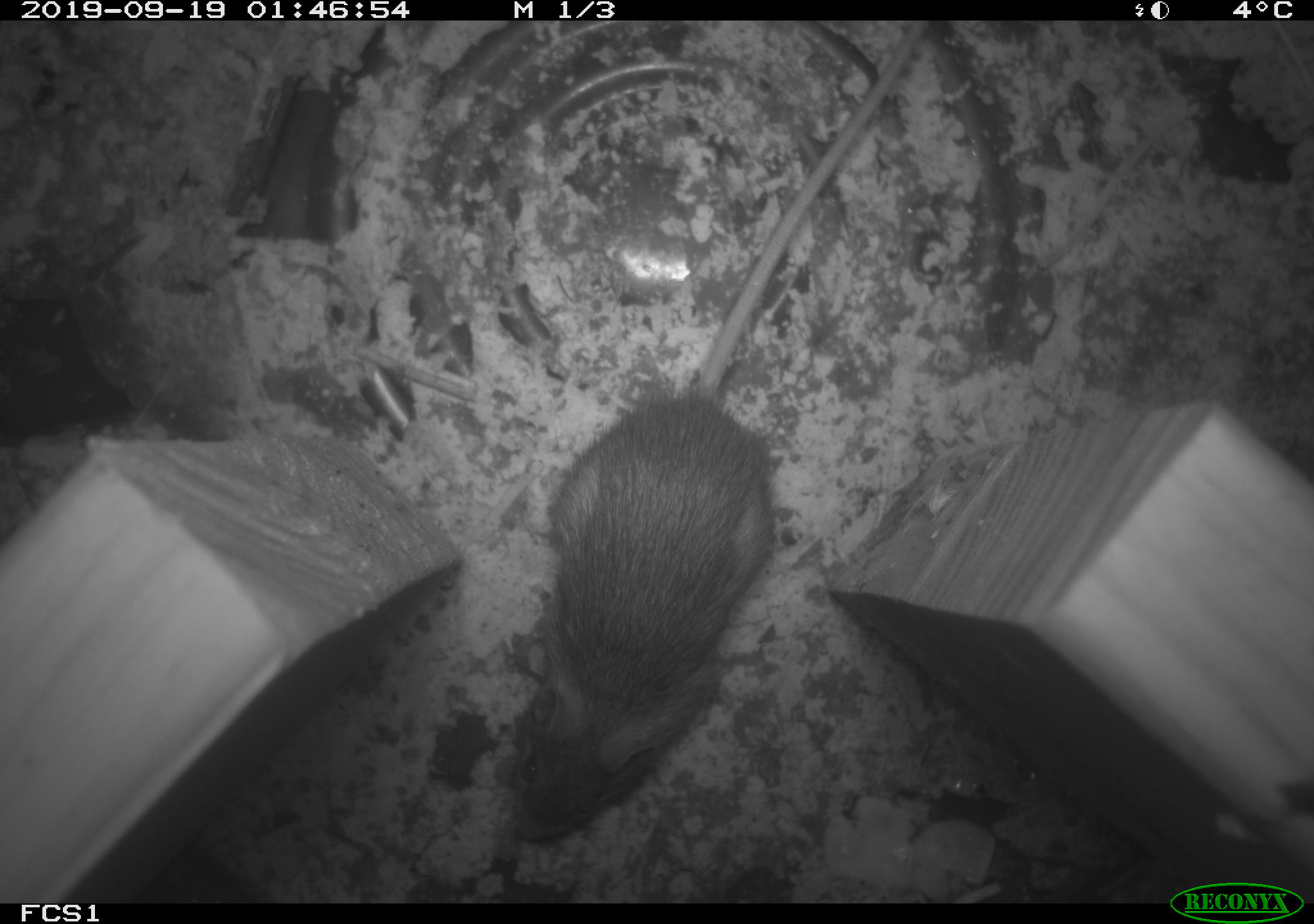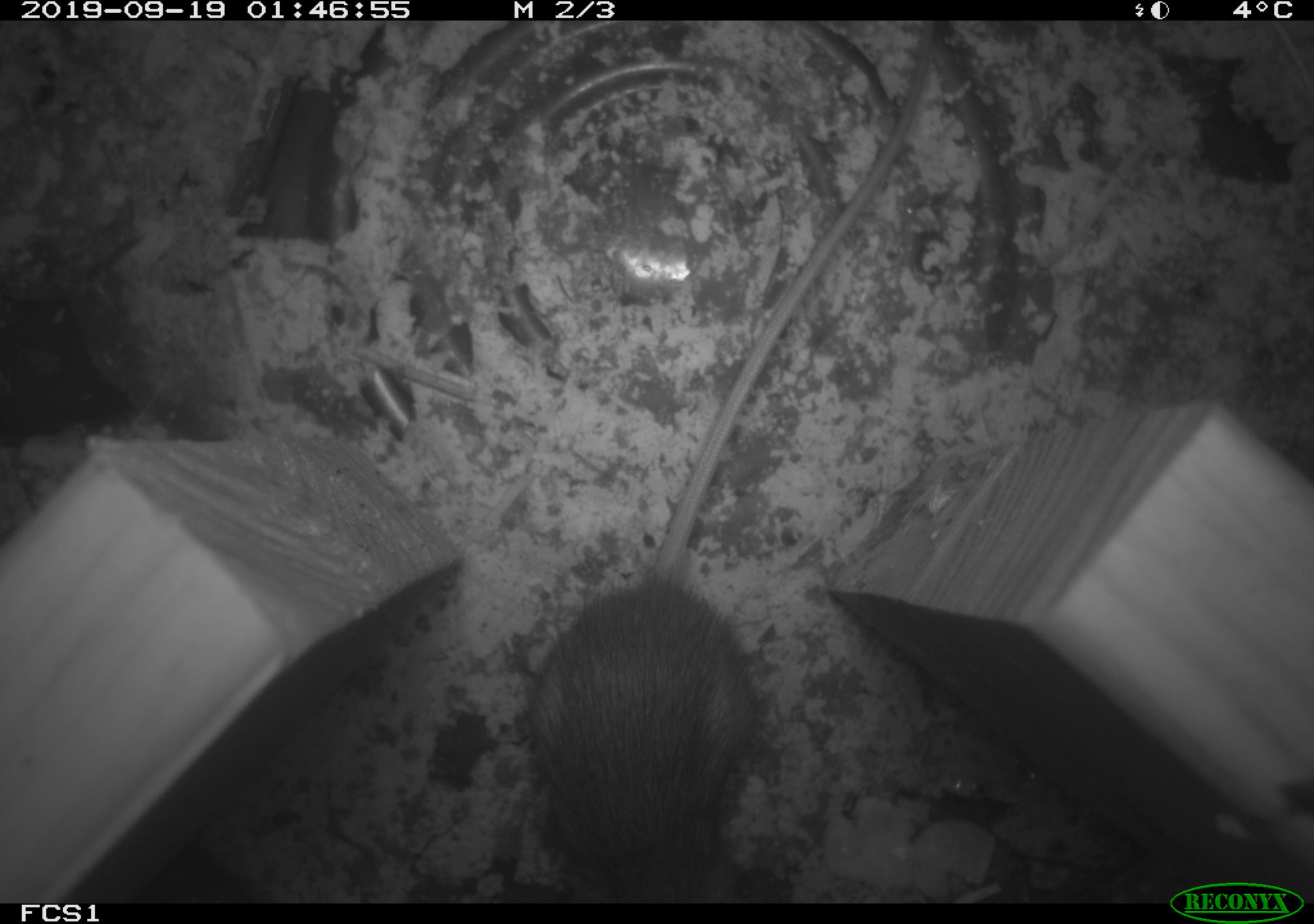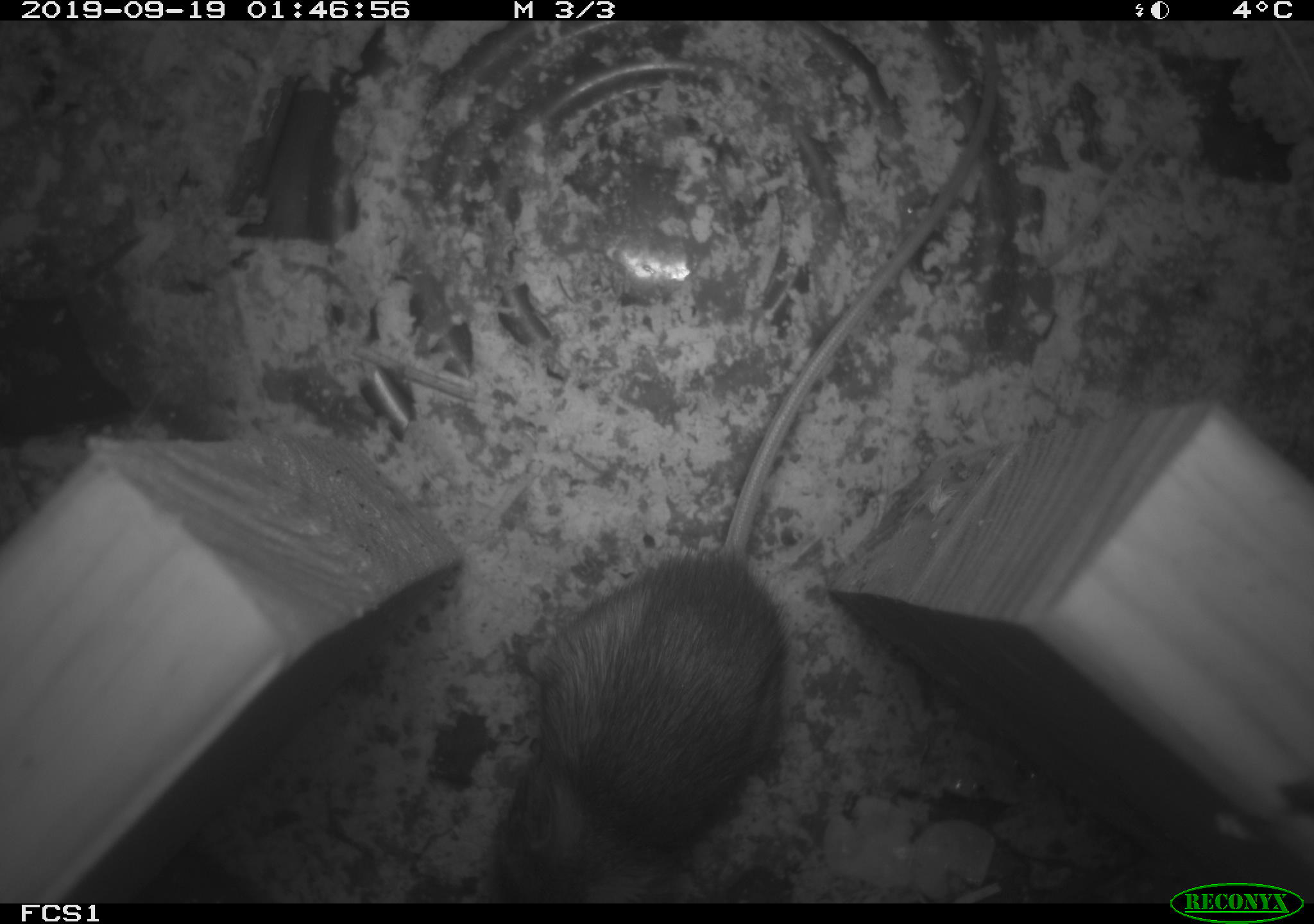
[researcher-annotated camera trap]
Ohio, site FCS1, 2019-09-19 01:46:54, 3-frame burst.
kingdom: Animalia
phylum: Chordata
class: Mammalia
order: Rodentia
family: Zapodidae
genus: Napaeozapus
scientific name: Napaeozapus insignis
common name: woodland jumping mouse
Woodland jumping mouse (Napaeozapus insignis).